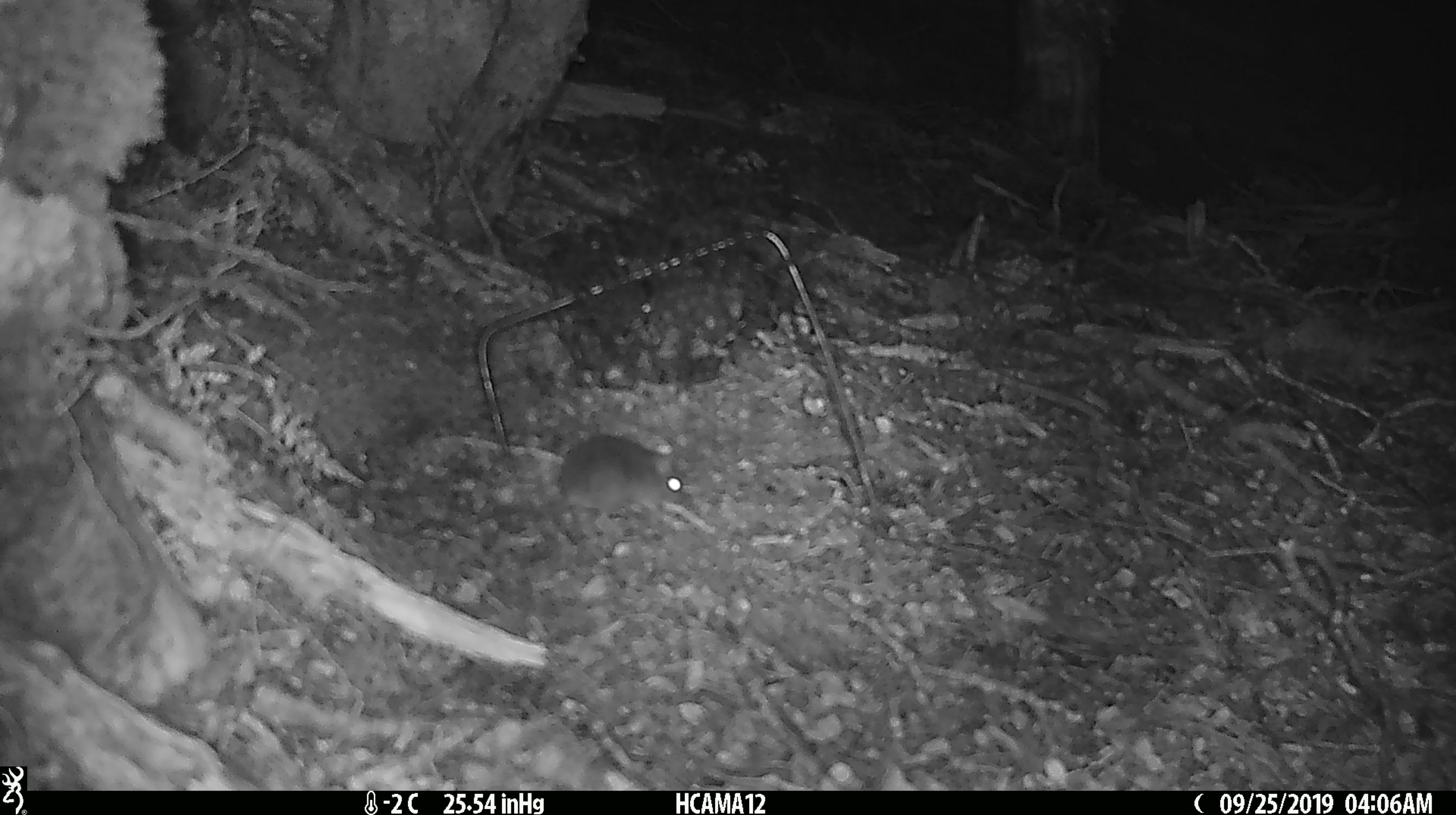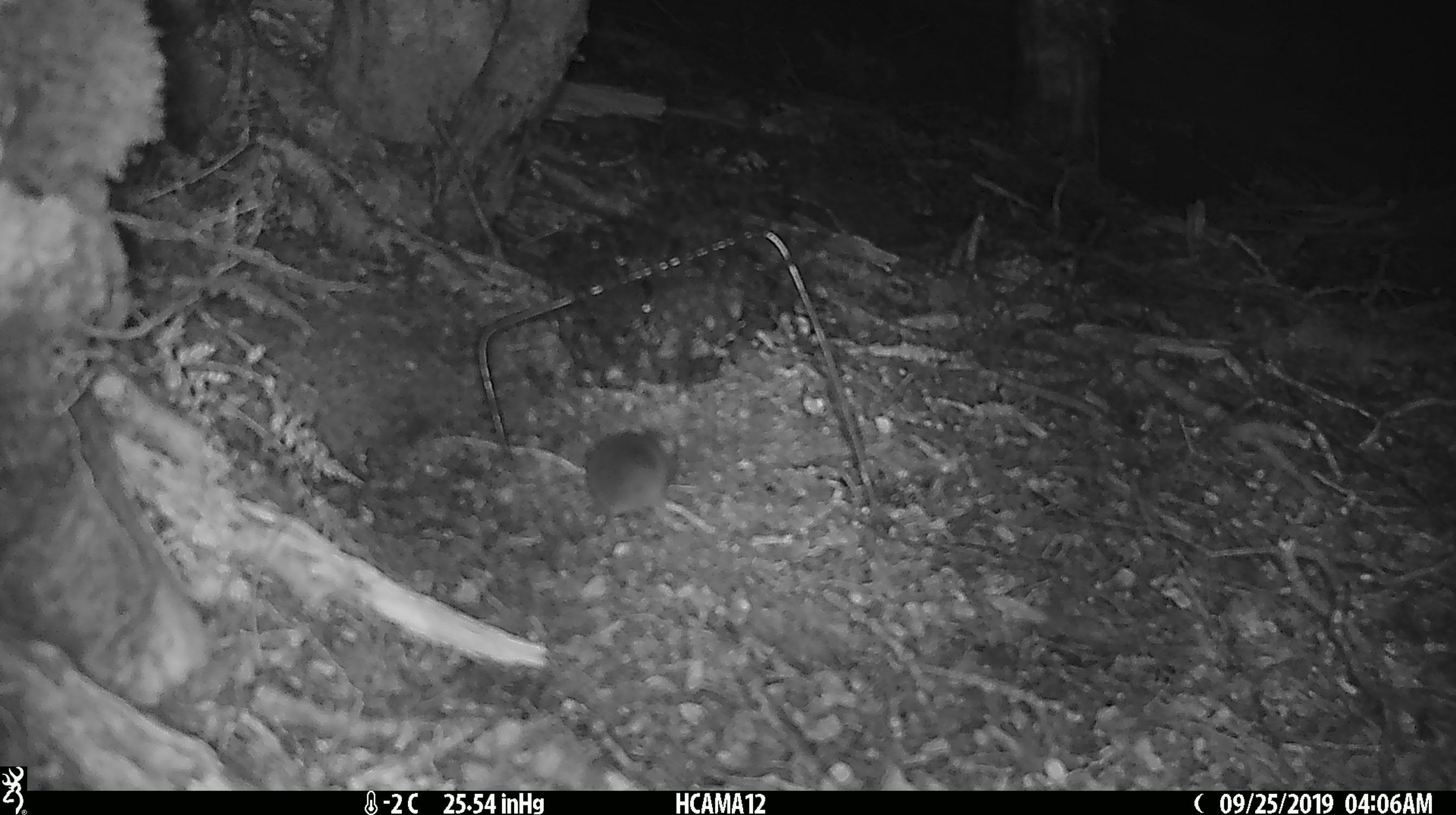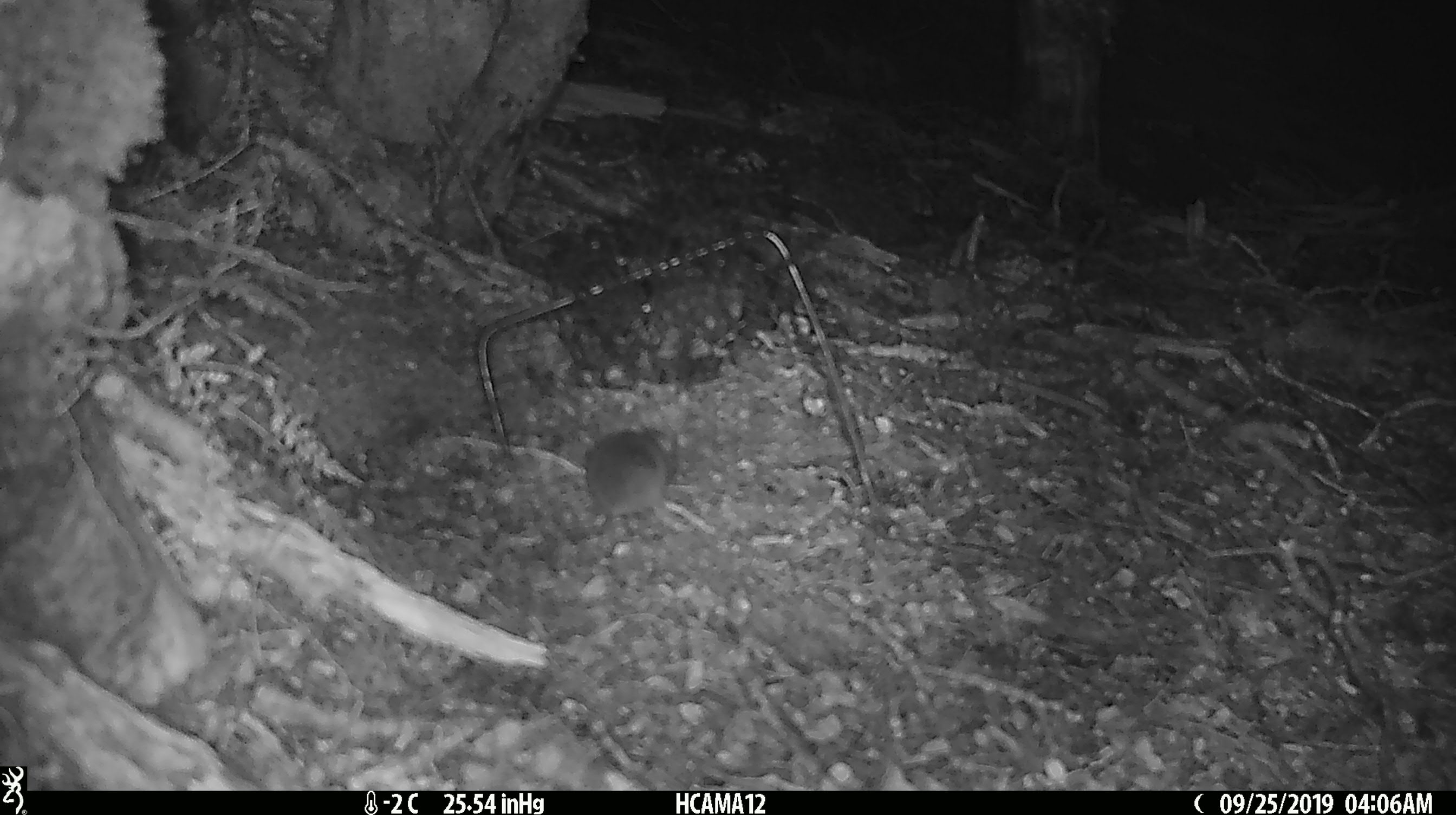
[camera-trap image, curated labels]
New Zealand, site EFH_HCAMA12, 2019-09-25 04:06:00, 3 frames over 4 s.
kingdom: Animalia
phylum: Chordata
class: Mammalia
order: Rodentia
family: Muridae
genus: Mus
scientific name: Mus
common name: mouse